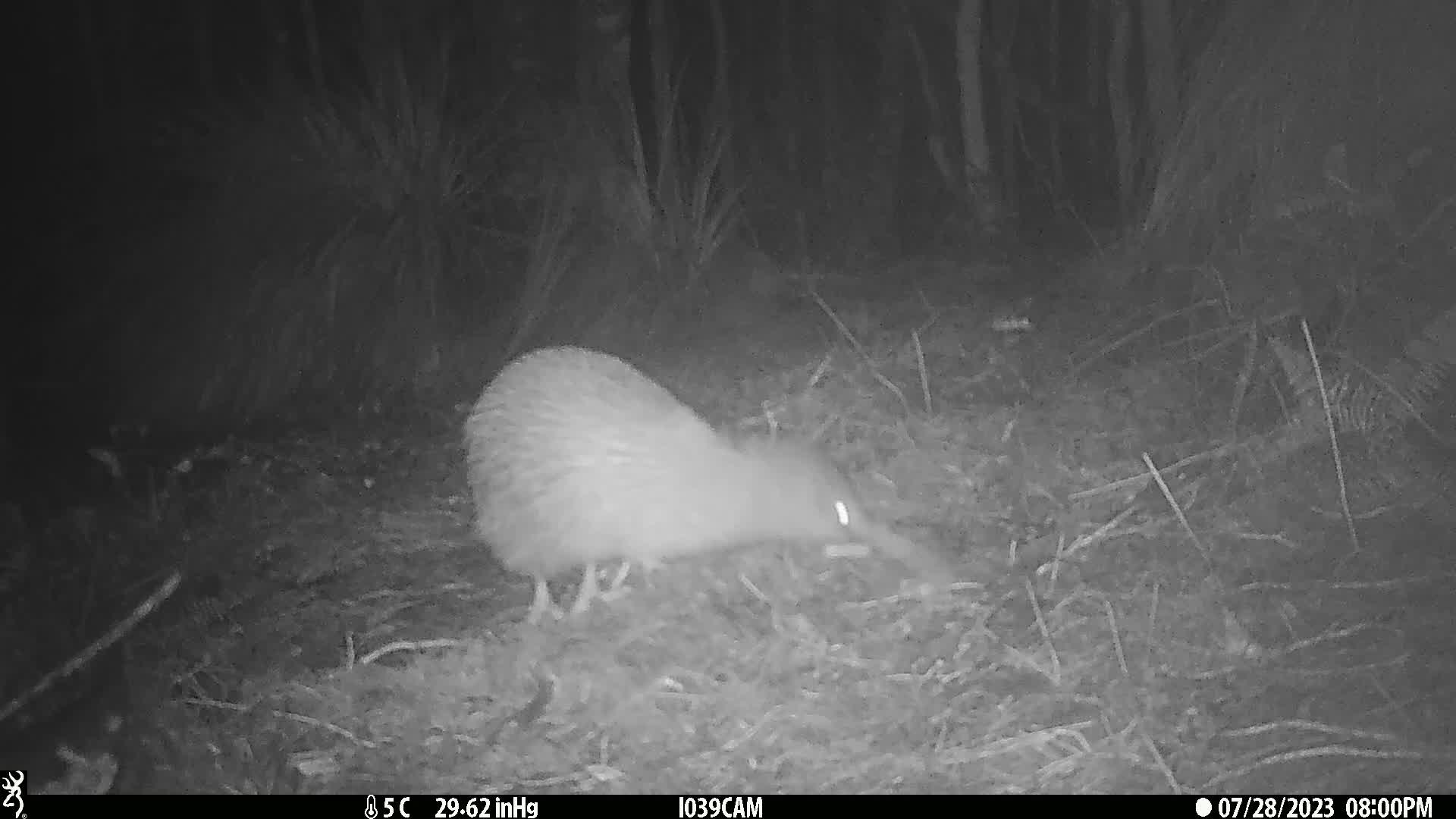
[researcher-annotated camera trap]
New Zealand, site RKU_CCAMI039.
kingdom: Animalia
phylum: Chordata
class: Aves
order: Apterygiformes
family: Apterygidae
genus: Apteryx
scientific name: Apteryx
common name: kiwi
Kiwi (Apteryx).